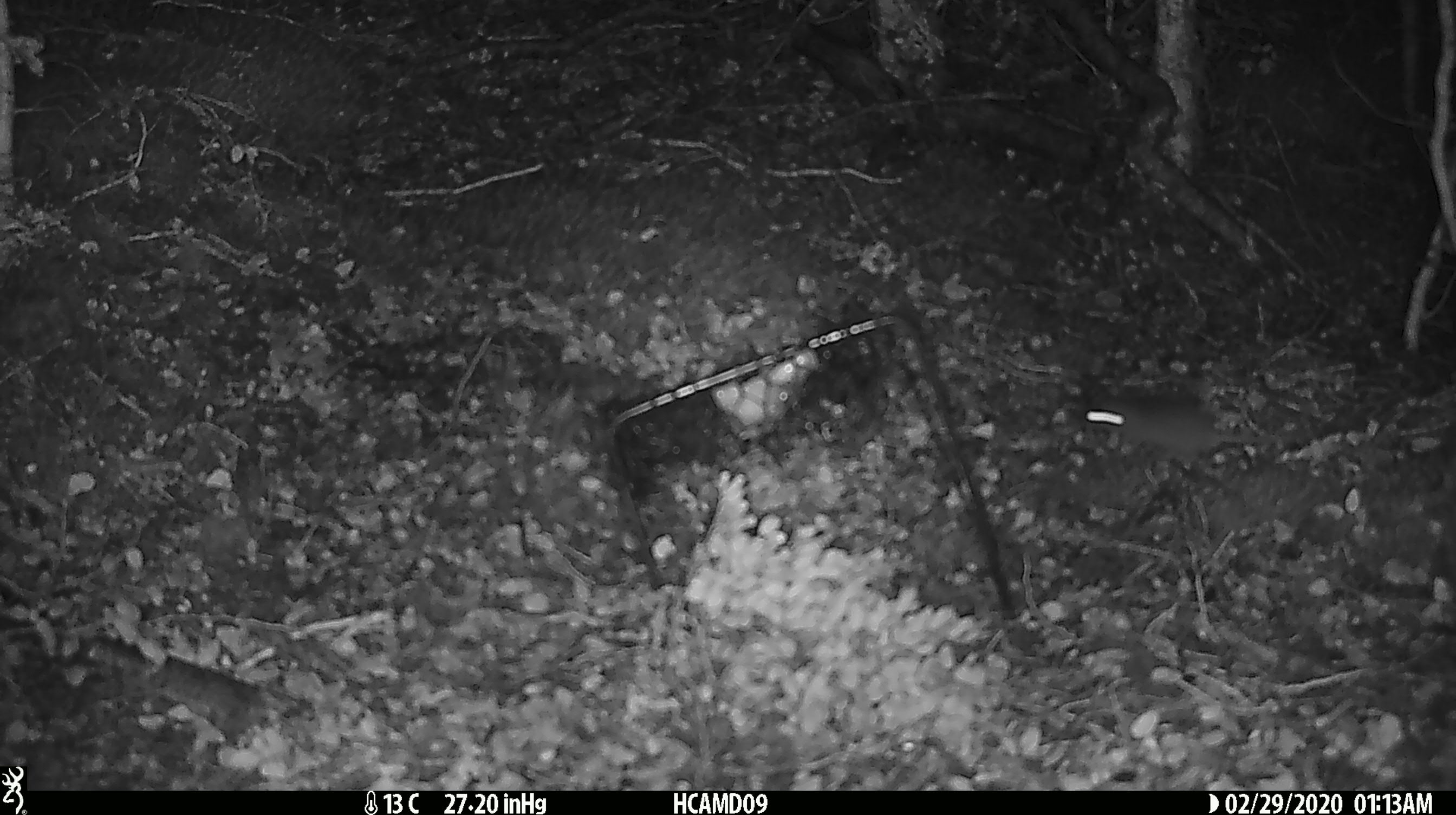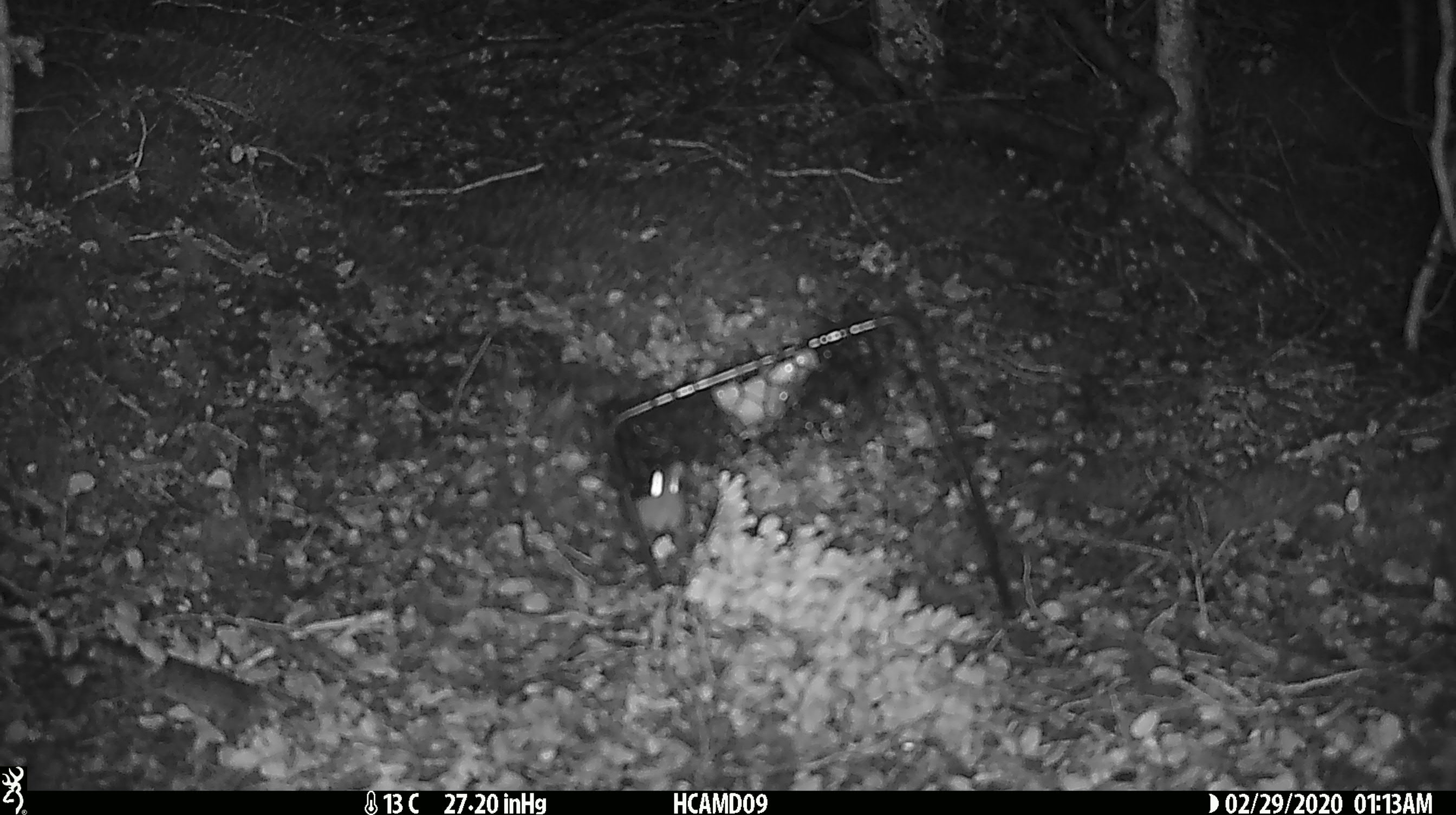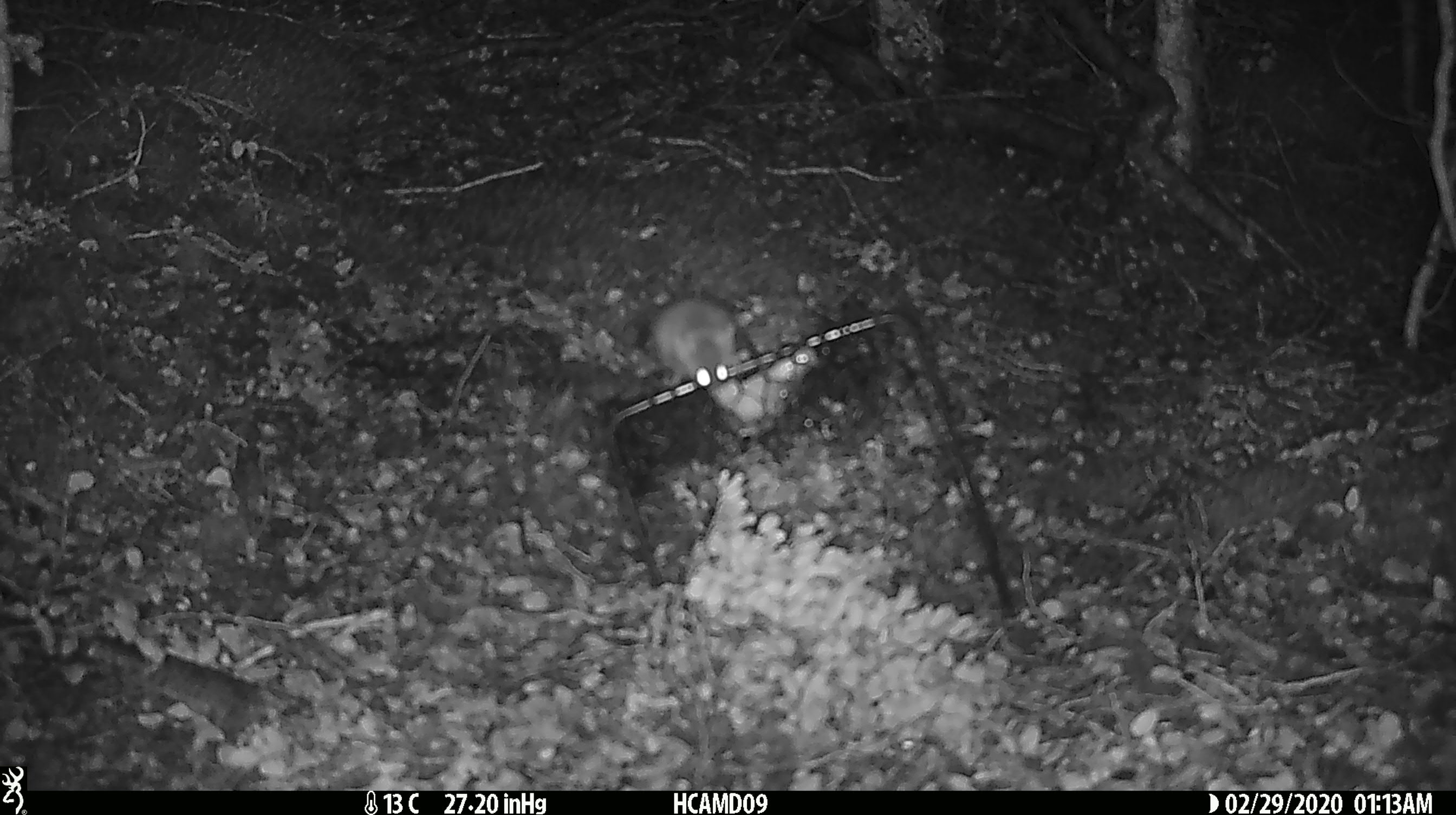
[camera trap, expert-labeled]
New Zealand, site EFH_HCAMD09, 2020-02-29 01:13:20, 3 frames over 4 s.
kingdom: Animalia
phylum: Chordata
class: Mammalia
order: Rodentia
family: Muridae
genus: Mus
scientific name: Mus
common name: mouse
Mouse (Mus).